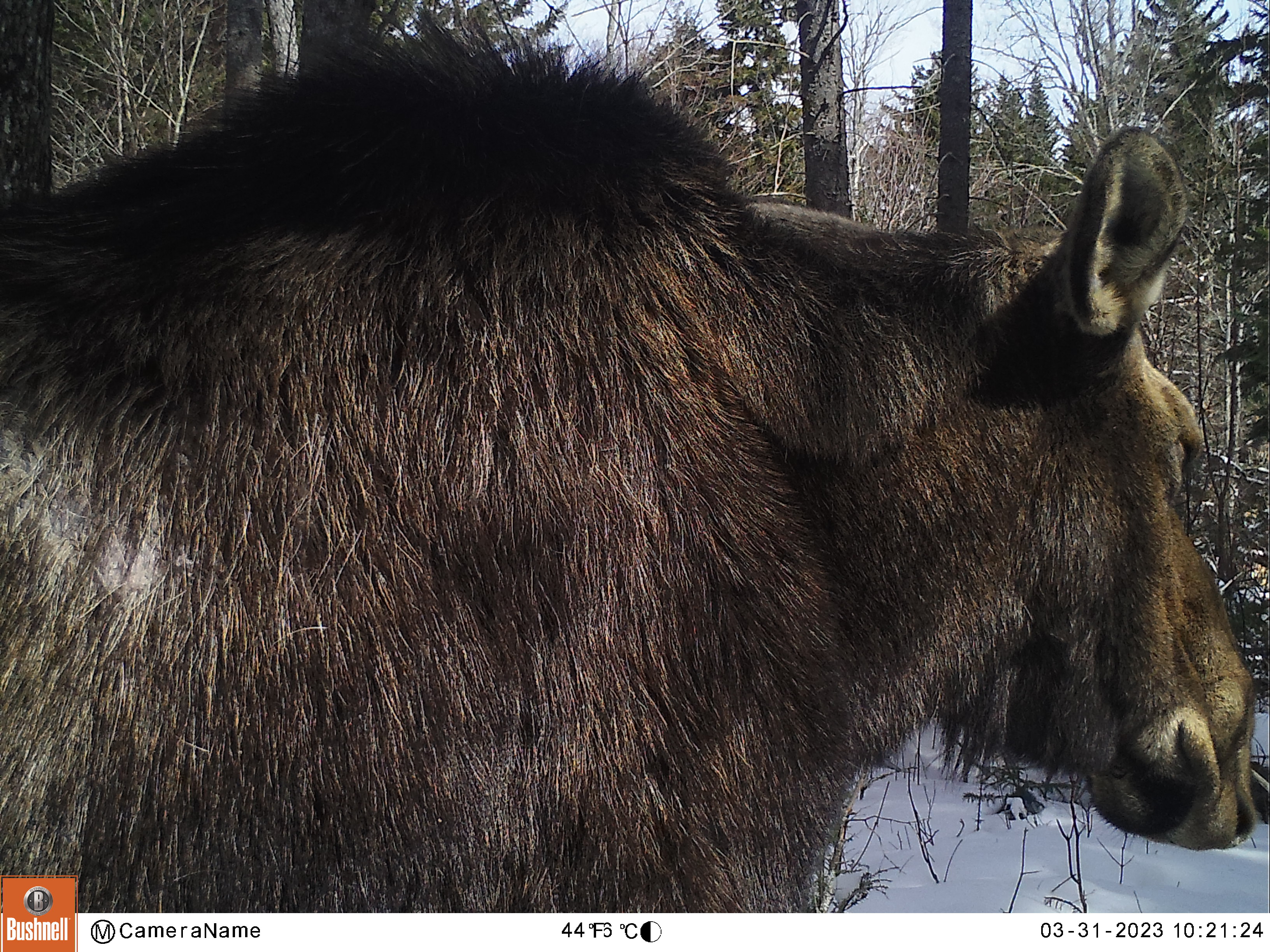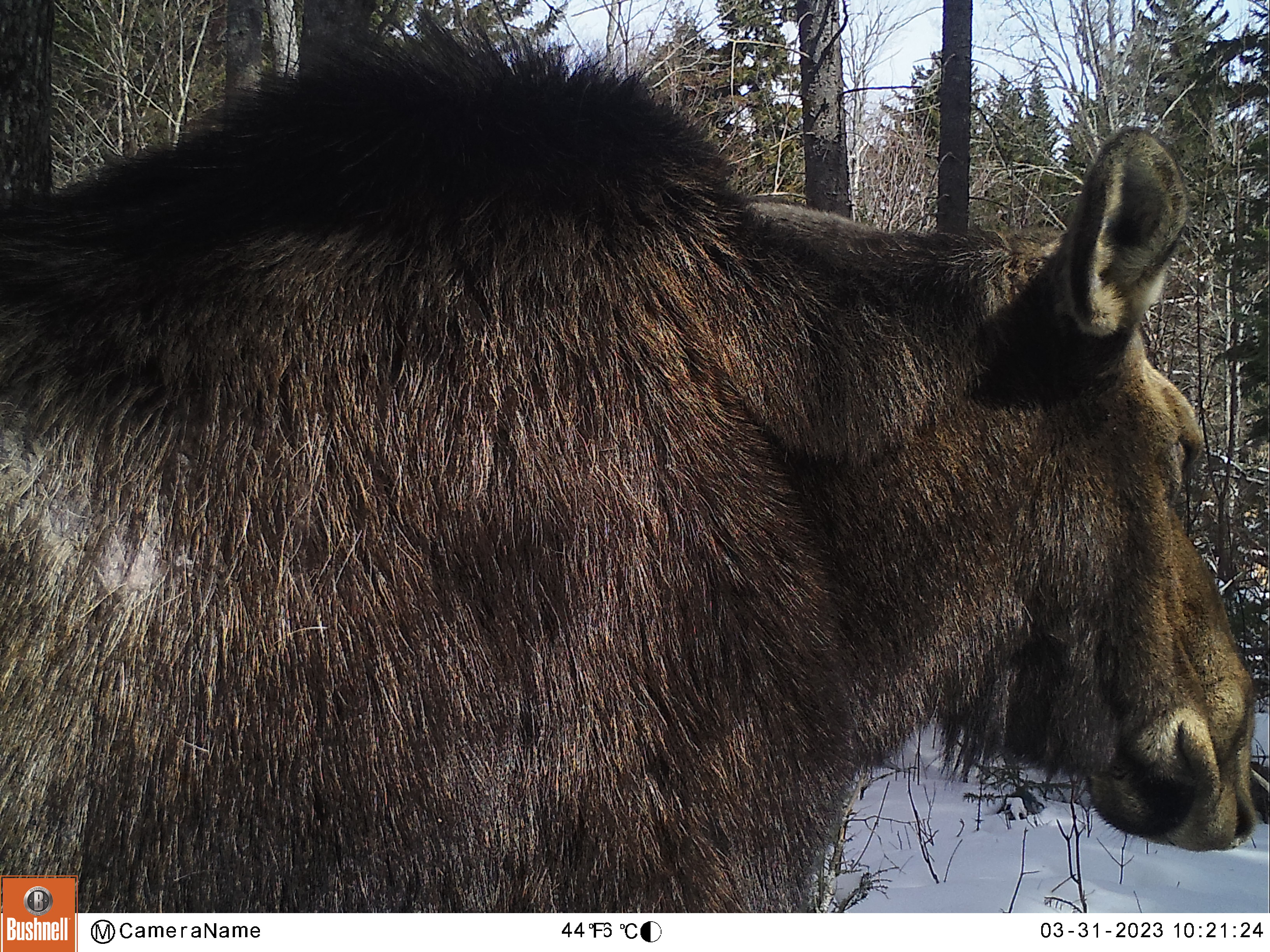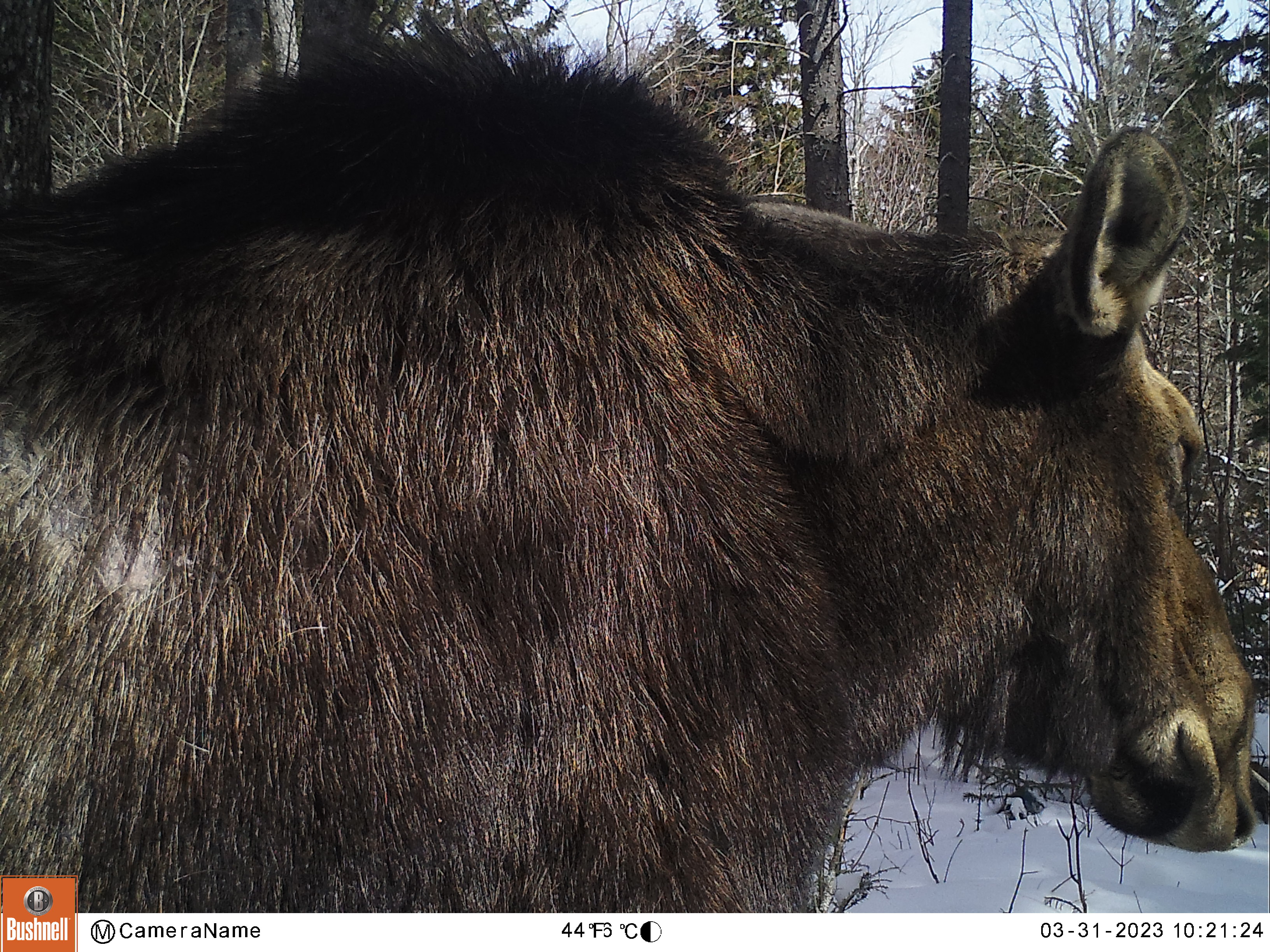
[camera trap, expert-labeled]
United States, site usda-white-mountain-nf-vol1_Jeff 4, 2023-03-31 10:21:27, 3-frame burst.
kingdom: Animalia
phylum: Chordata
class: Mammalia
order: Artiodactyla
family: Cervidae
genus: Alces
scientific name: Alces alces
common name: moose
Moose (Alces alces).